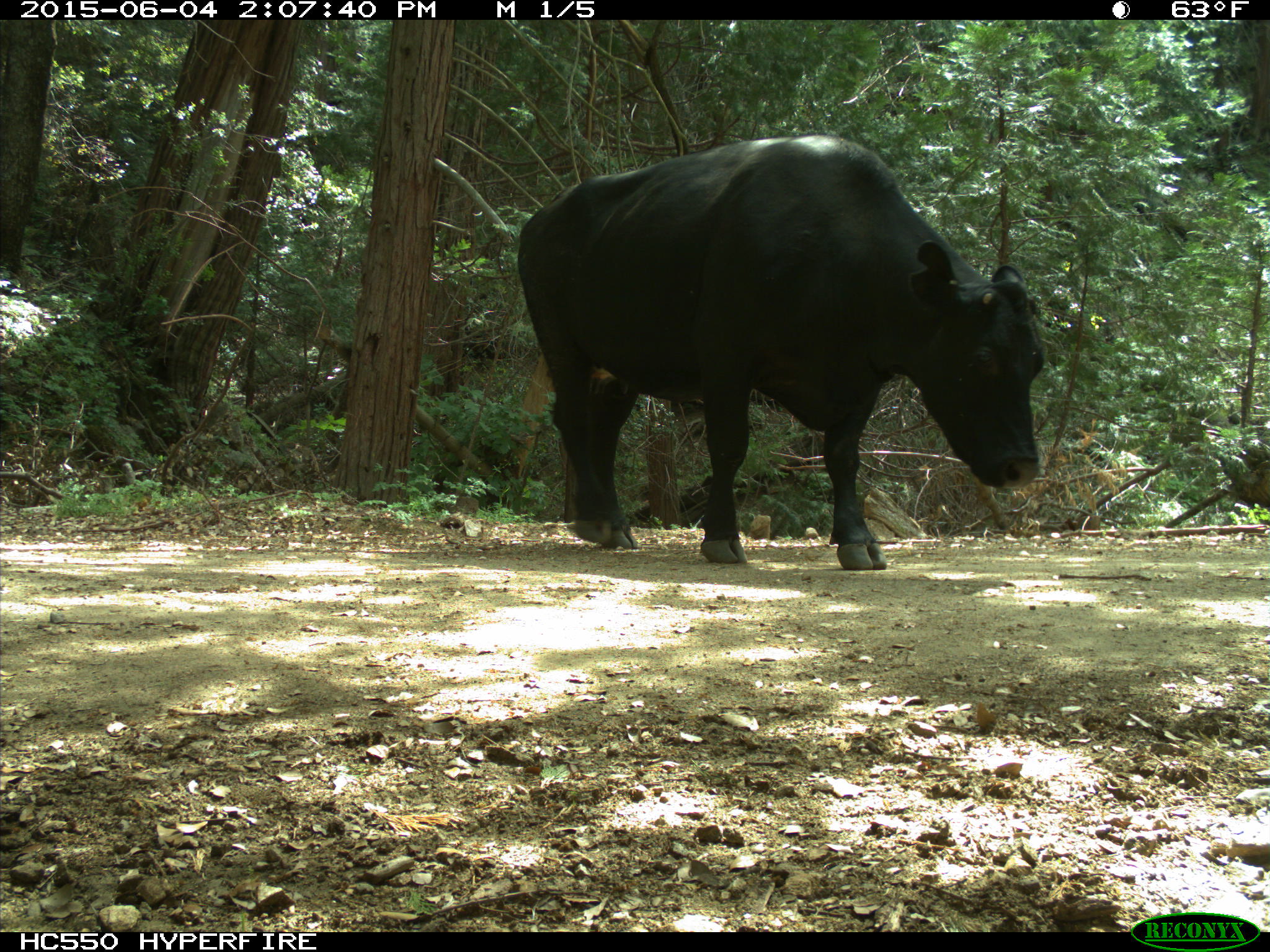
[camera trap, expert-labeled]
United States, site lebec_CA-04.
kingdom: Animalia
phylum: Chordata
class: Mammalia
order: Artiodactyla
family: Bovidae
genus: Bos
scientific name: Bos taurus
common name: domestic cow